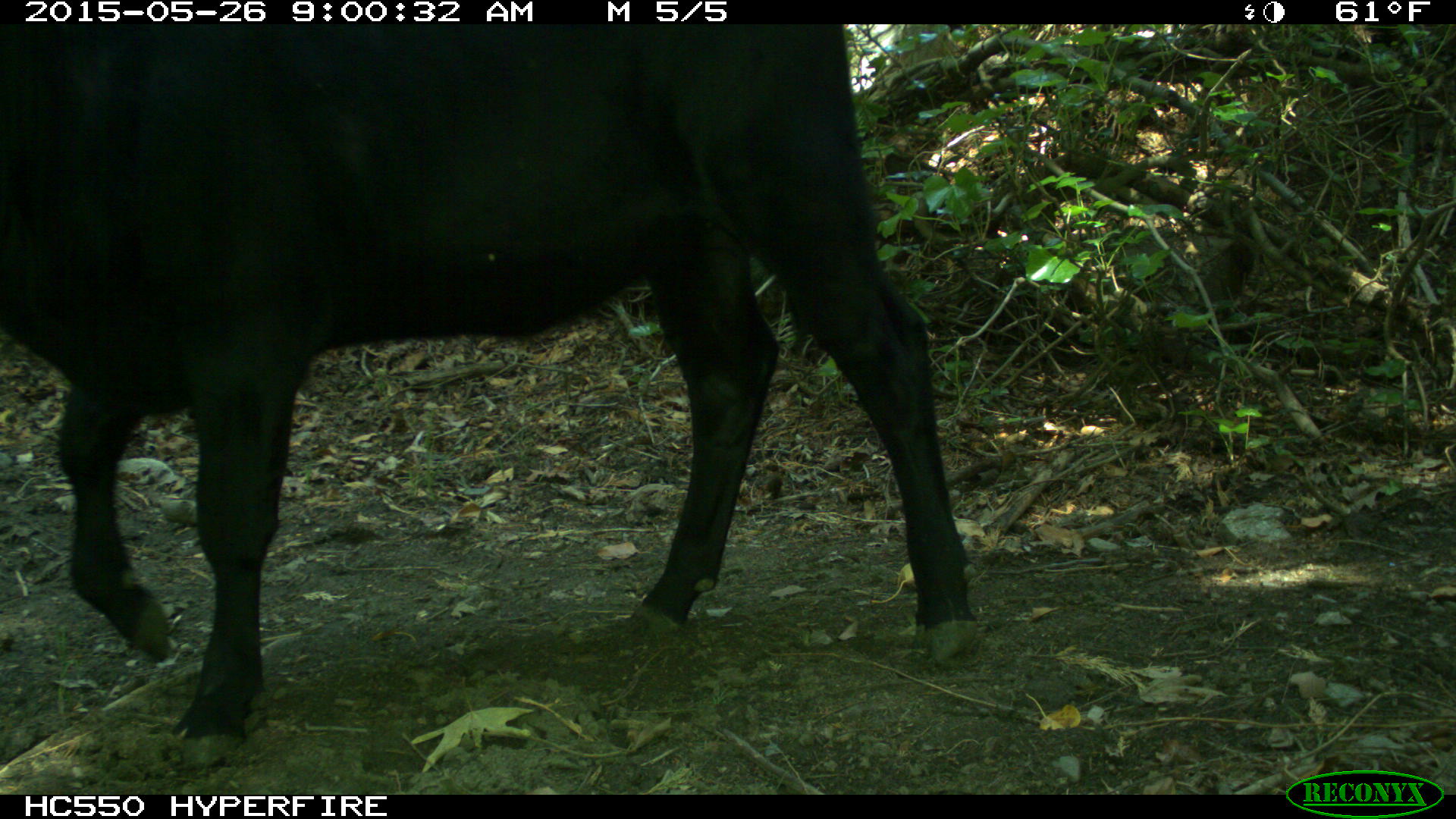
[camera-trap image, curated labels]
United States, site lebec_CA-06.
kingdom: Animalia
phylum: Chordata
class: Mammalia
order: Artiodactyla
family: Bovidae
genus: Bos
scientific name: Bos taurus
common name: domestic cow